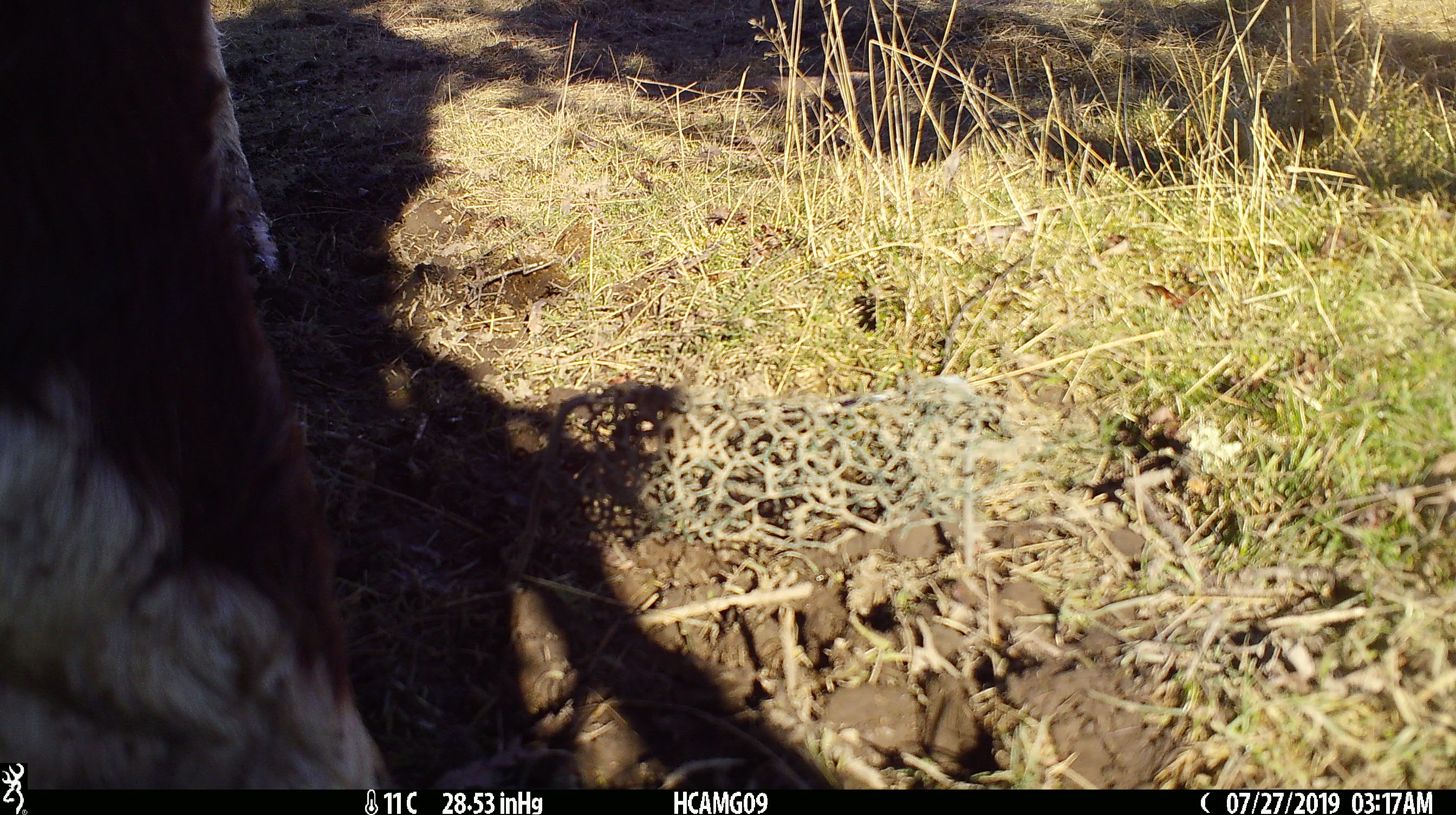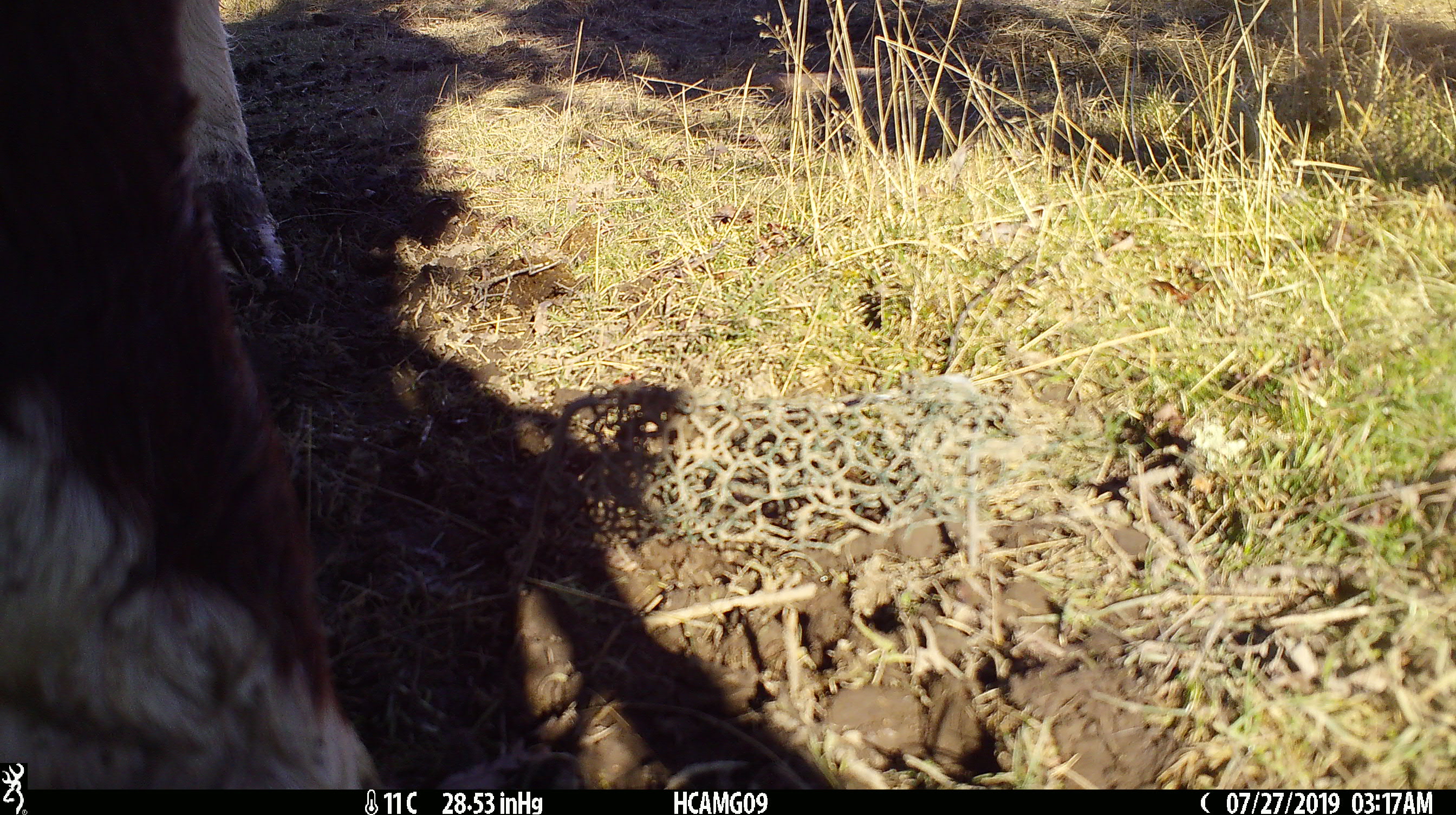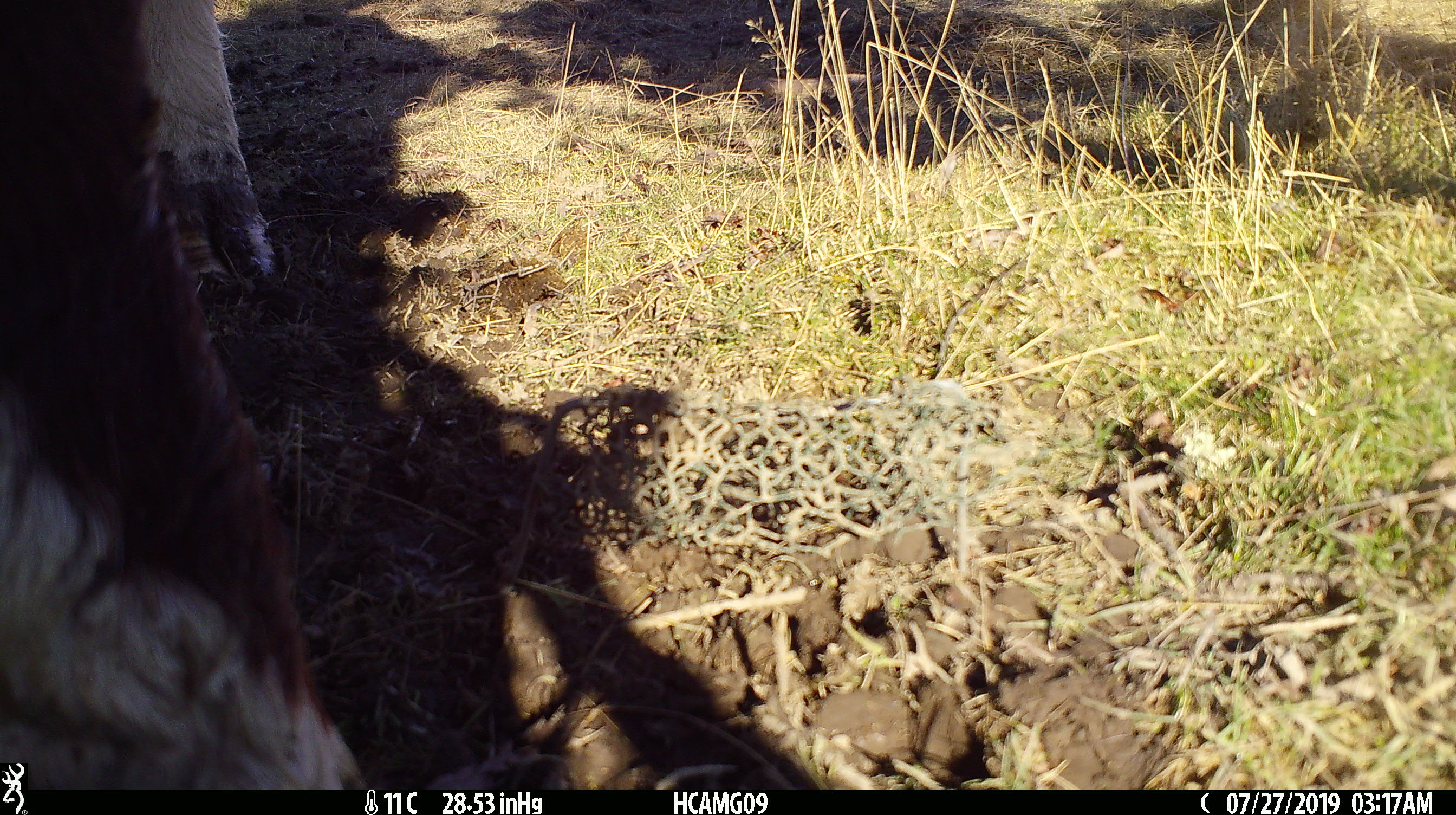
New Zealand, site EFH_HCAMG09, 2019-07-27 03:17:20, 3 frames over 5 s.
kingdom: Animalia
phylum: Chordata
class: Mammalia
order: Artiodactyla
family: Bovidae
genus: Bos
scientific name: Bos taurus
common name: domestic cow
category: cow